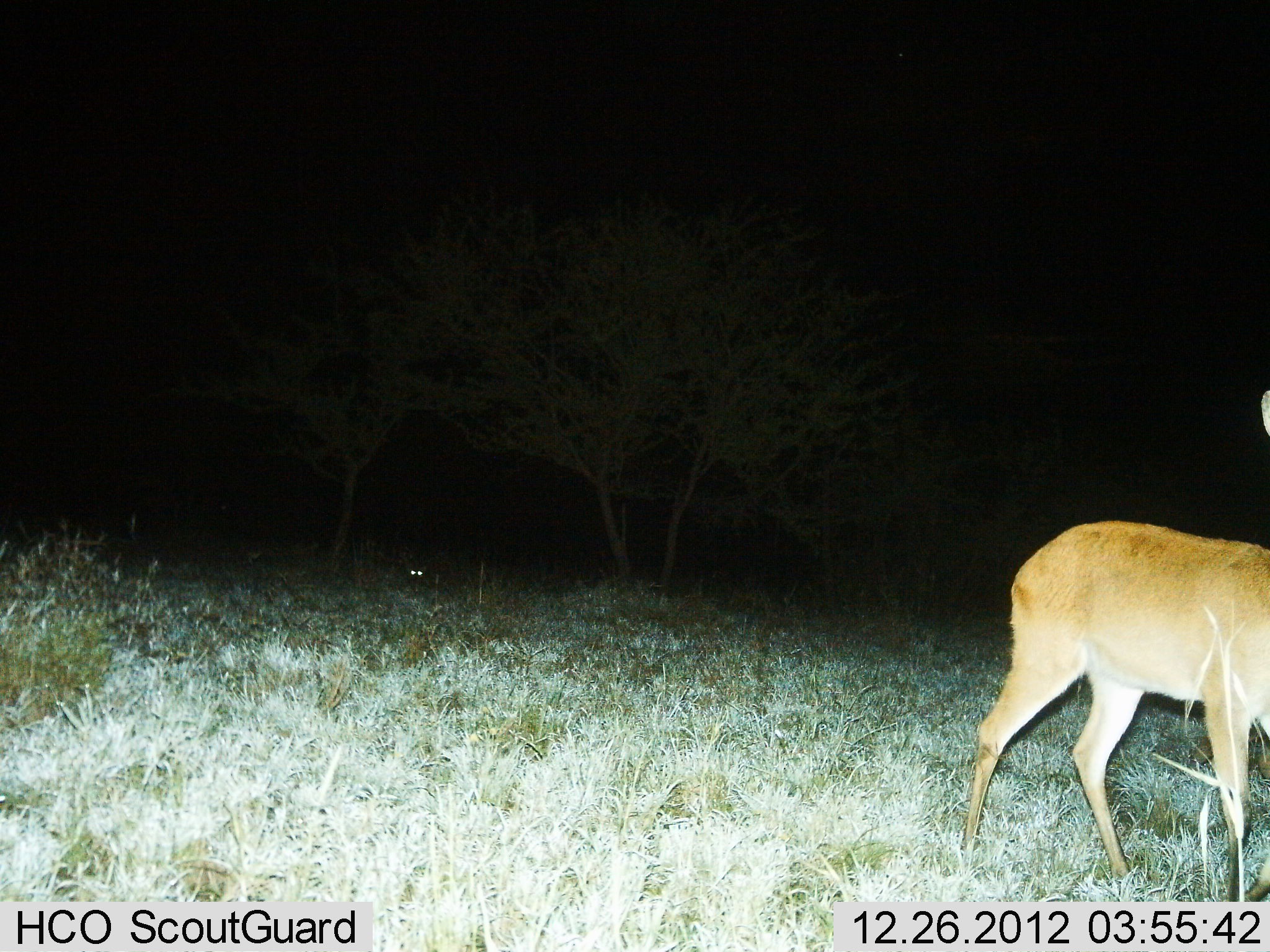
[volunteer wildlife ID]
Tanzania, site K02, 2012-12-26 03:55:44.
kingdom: Animalia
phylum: Chordata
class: Mammalia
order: Artiodactyla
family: Bovidae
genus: Redunca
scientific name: Redunca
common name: reedbuck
Reedbuck (Redunca), count 1. Behavior (volunteer vote fractions): standing 86%, resting 0%, moving 14%, interacting 0%. Young present (vote fraction): 0%. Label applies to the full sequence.